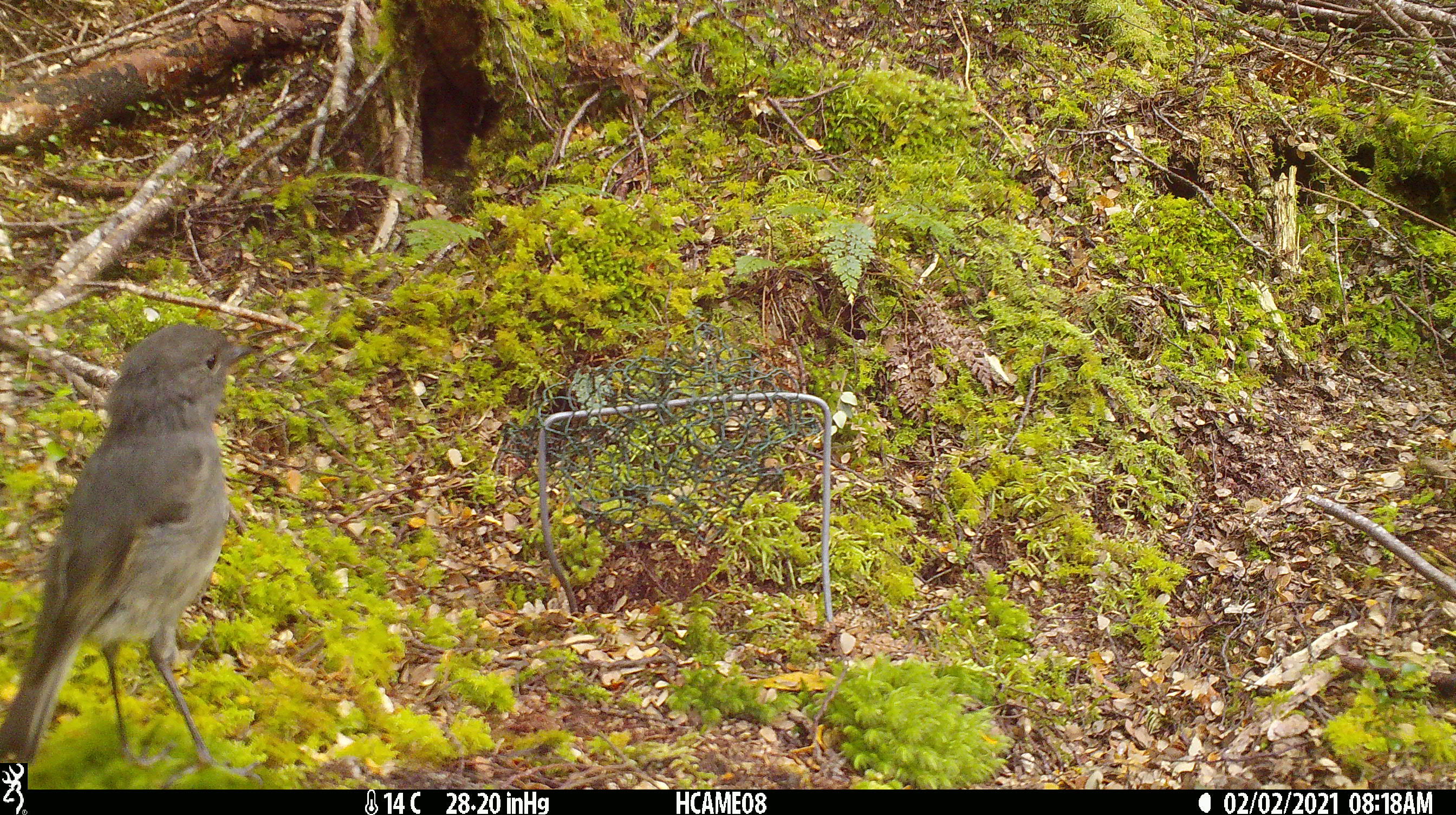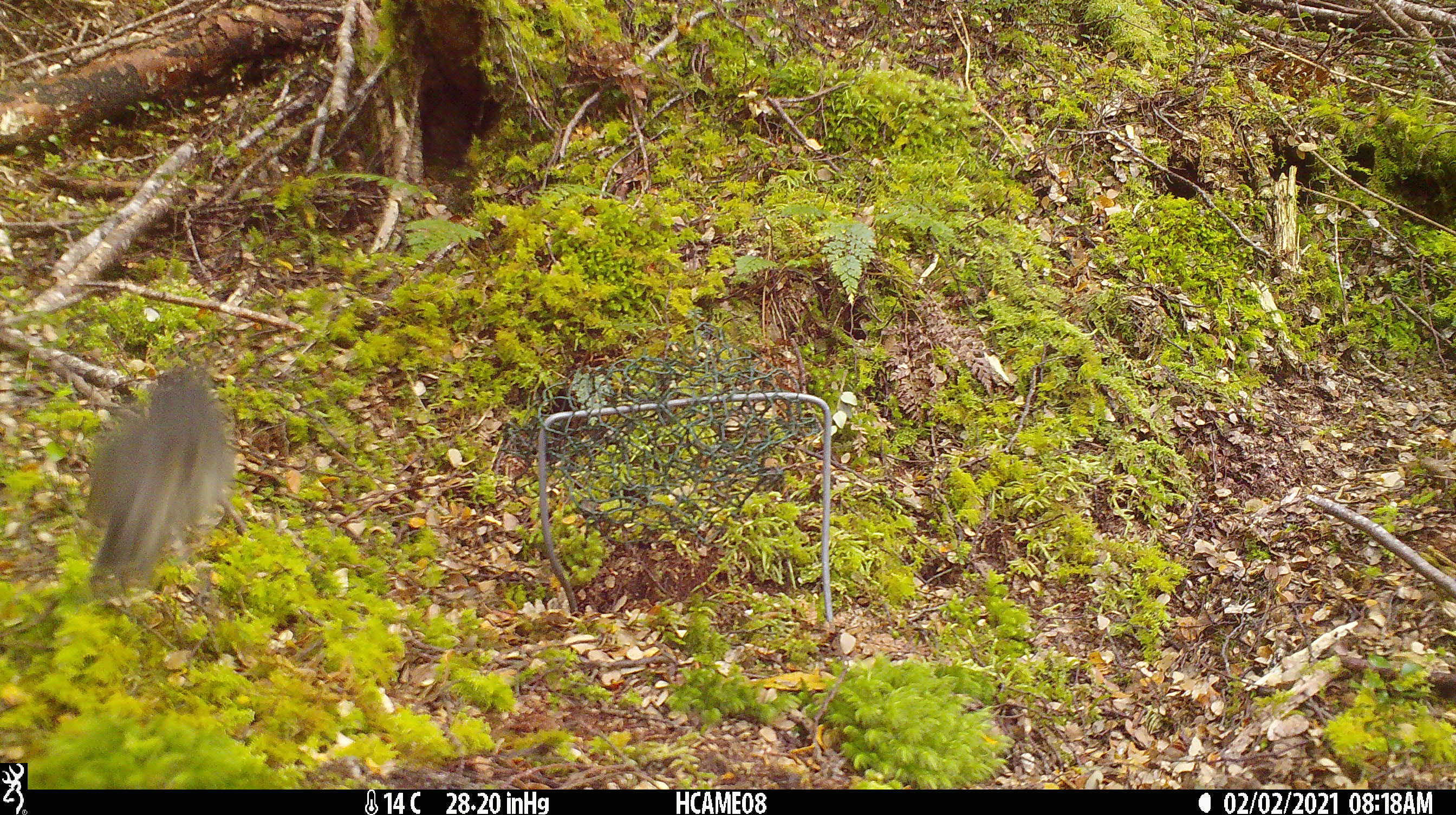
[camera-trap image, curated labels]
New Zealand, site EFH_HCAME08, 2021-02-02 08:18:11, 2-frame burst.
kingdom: Animalia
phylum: Chordata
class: Aves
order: Passeriformes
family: Petroicidae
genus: Petroica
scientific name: Petroica australis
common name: new zealand robin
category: robin